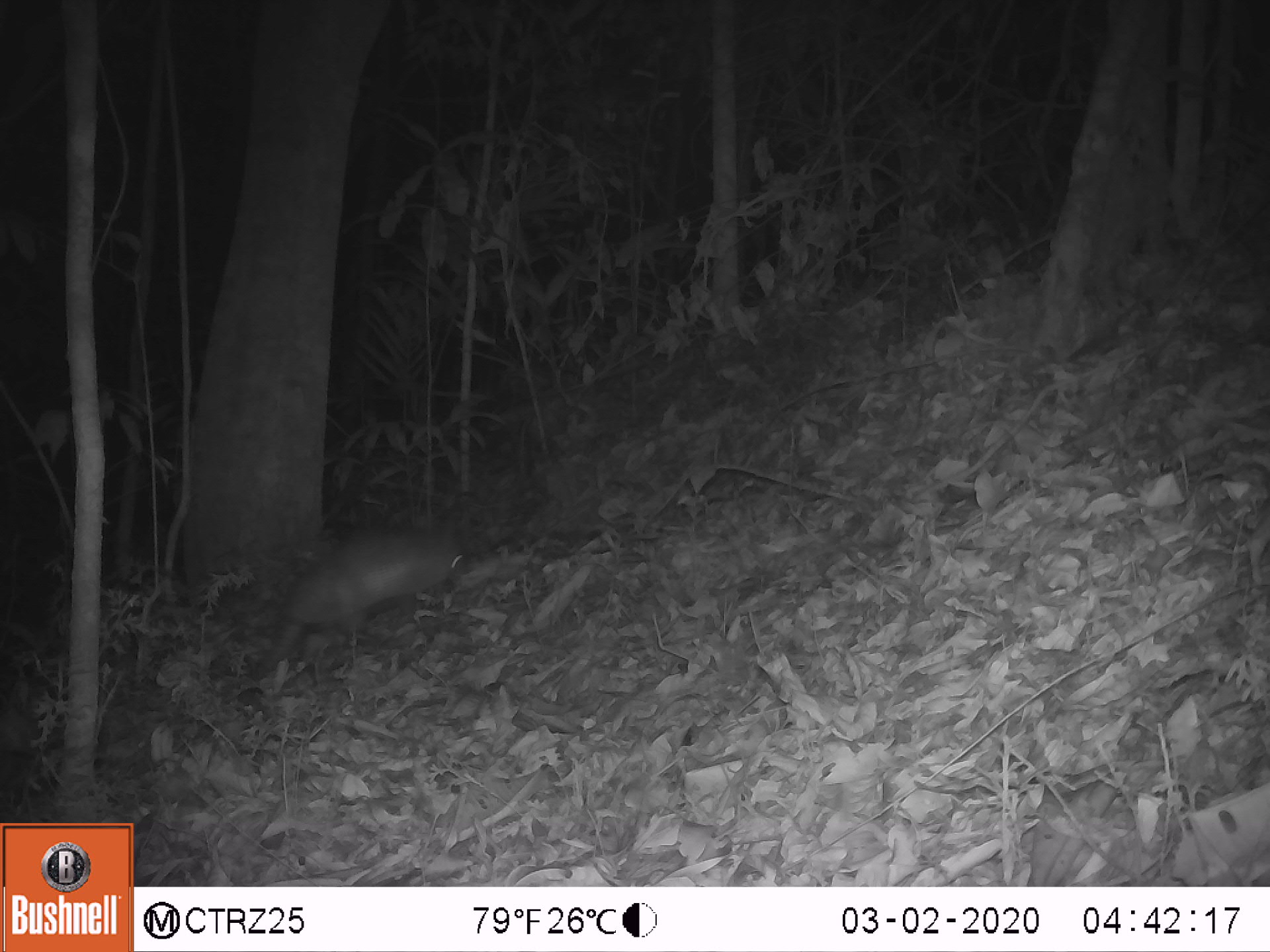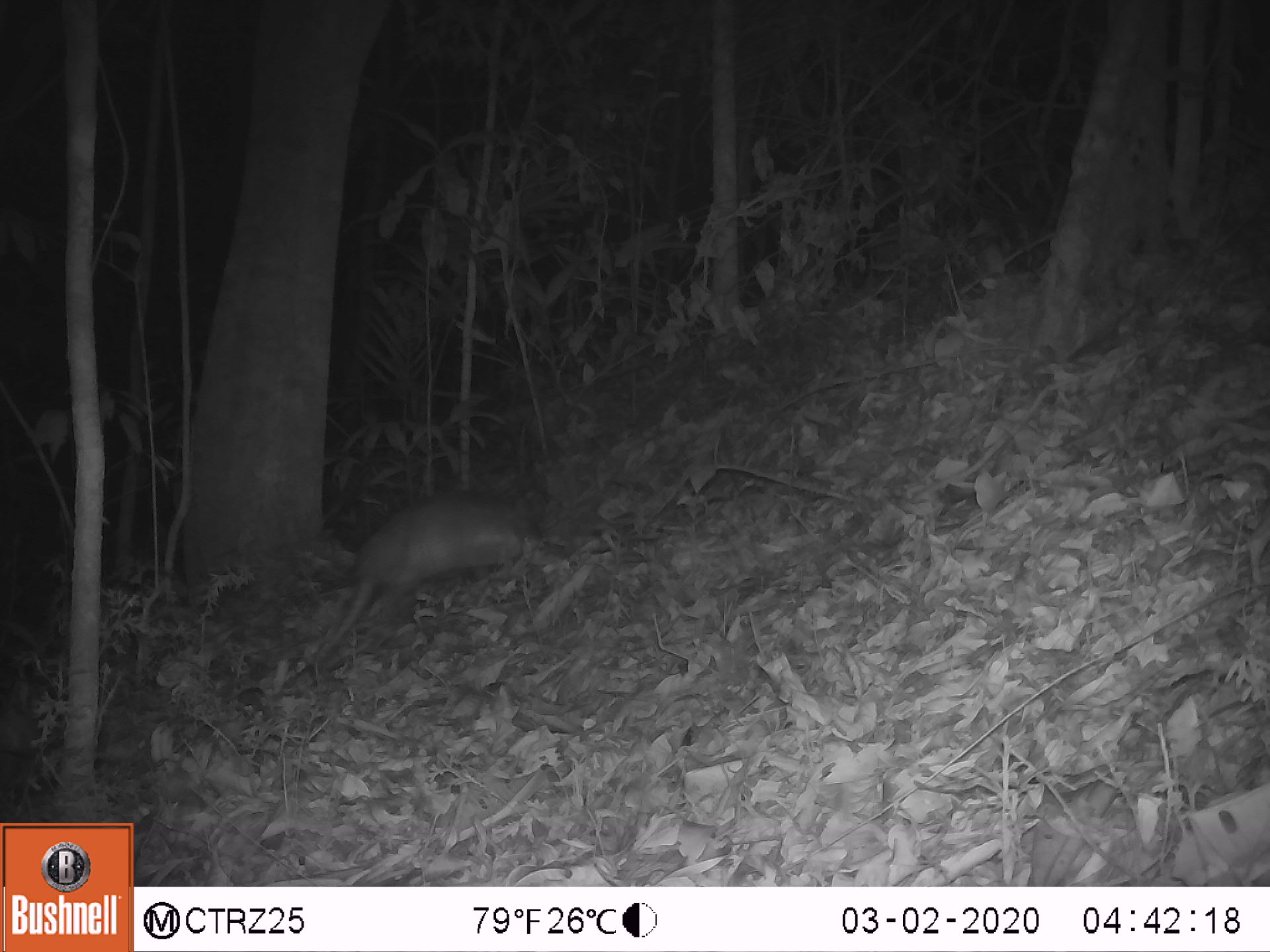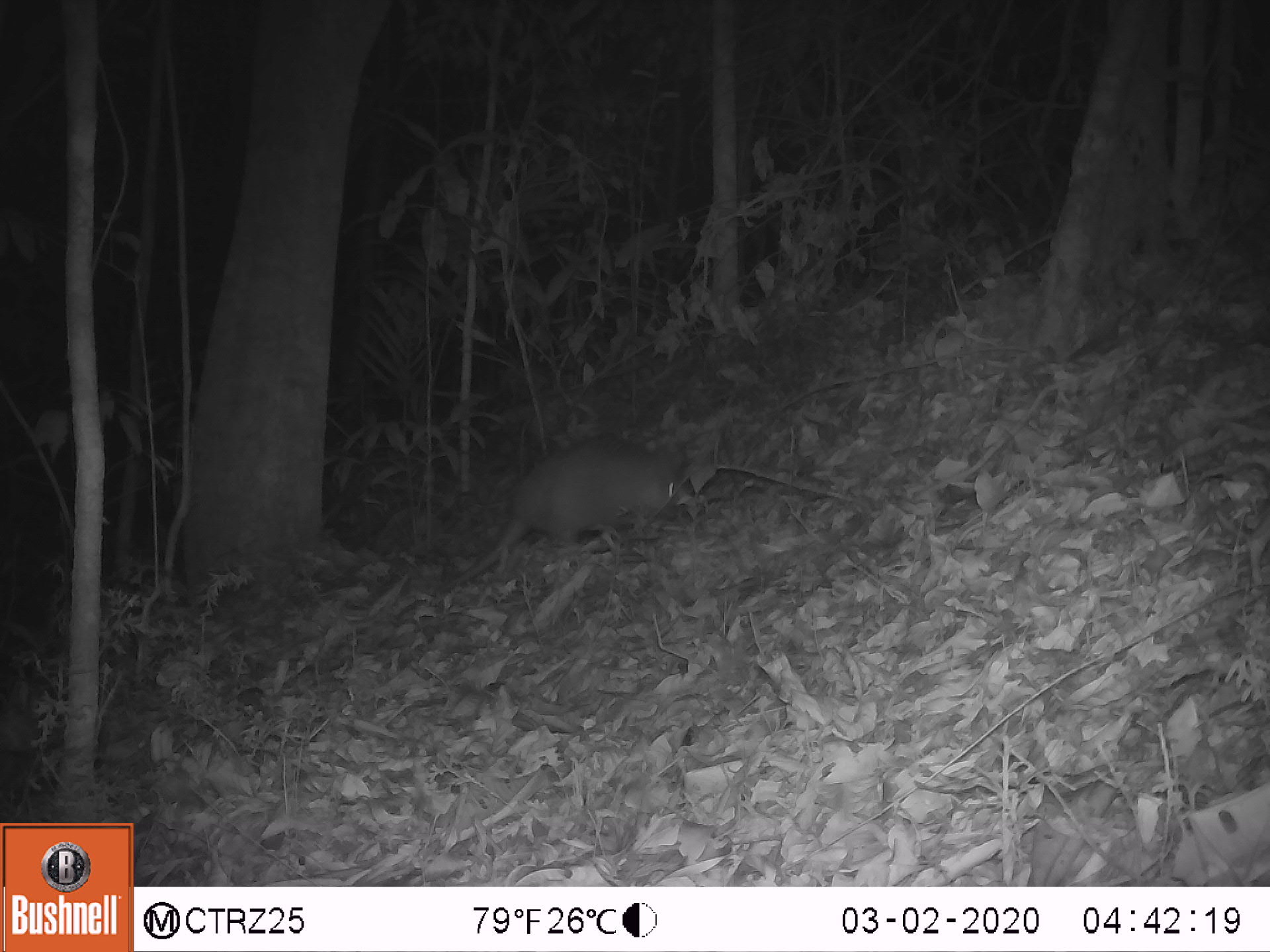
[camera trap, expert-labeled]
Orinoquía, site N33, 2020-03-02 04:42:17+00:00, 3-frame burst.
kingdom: Animalia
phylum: Chordata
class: Mammalia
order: Cingulata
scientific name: Cingulata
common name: armadillo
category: unknown armadillo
Unknown armadillo (armadillo) (Cingulata).